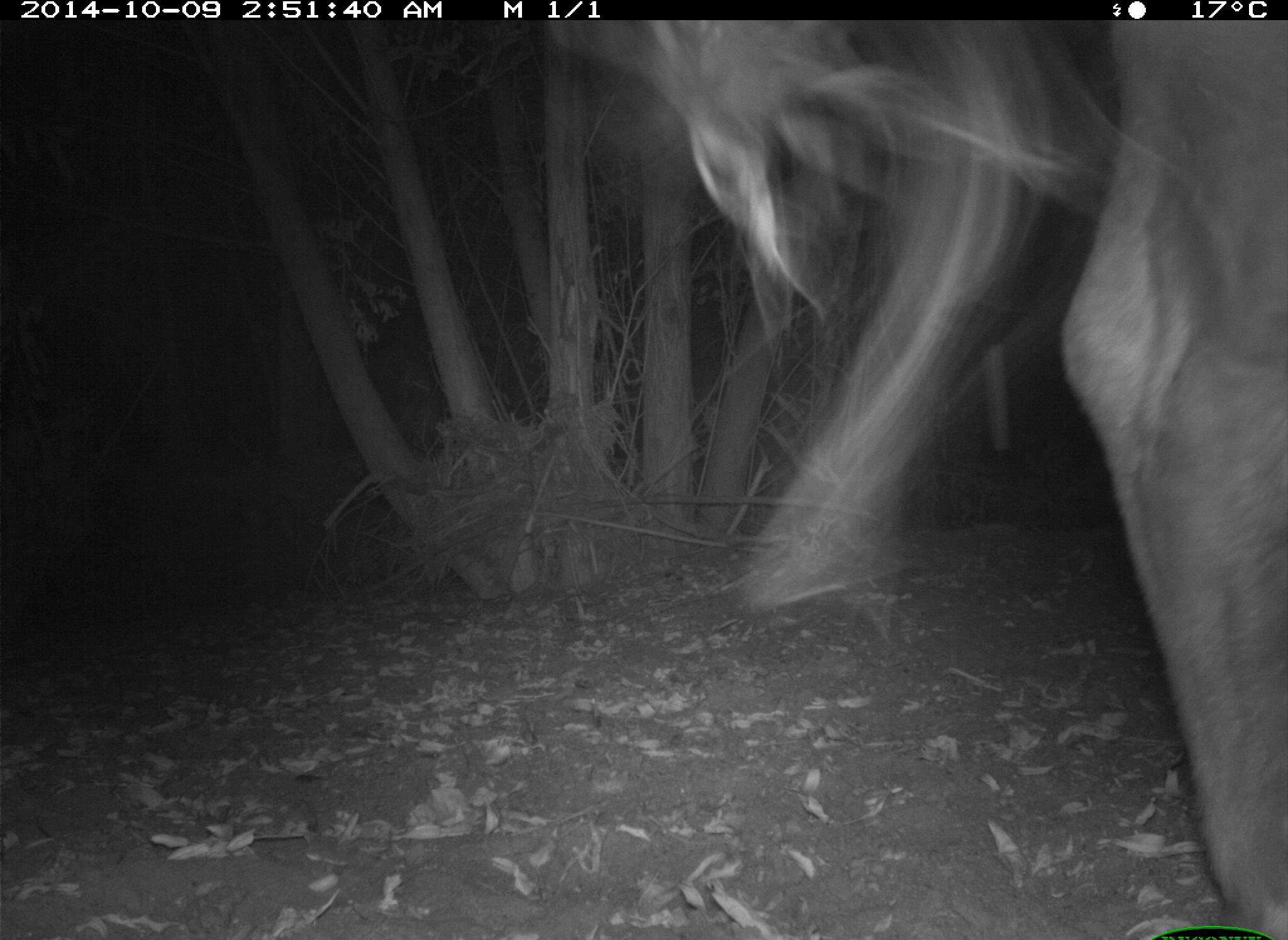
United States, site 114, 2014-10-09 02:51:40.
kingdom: Animalia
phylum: Chordata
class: Mammalia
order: Artiodactyla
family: Bovidae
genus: Bos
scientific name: Bos taurus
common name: cow